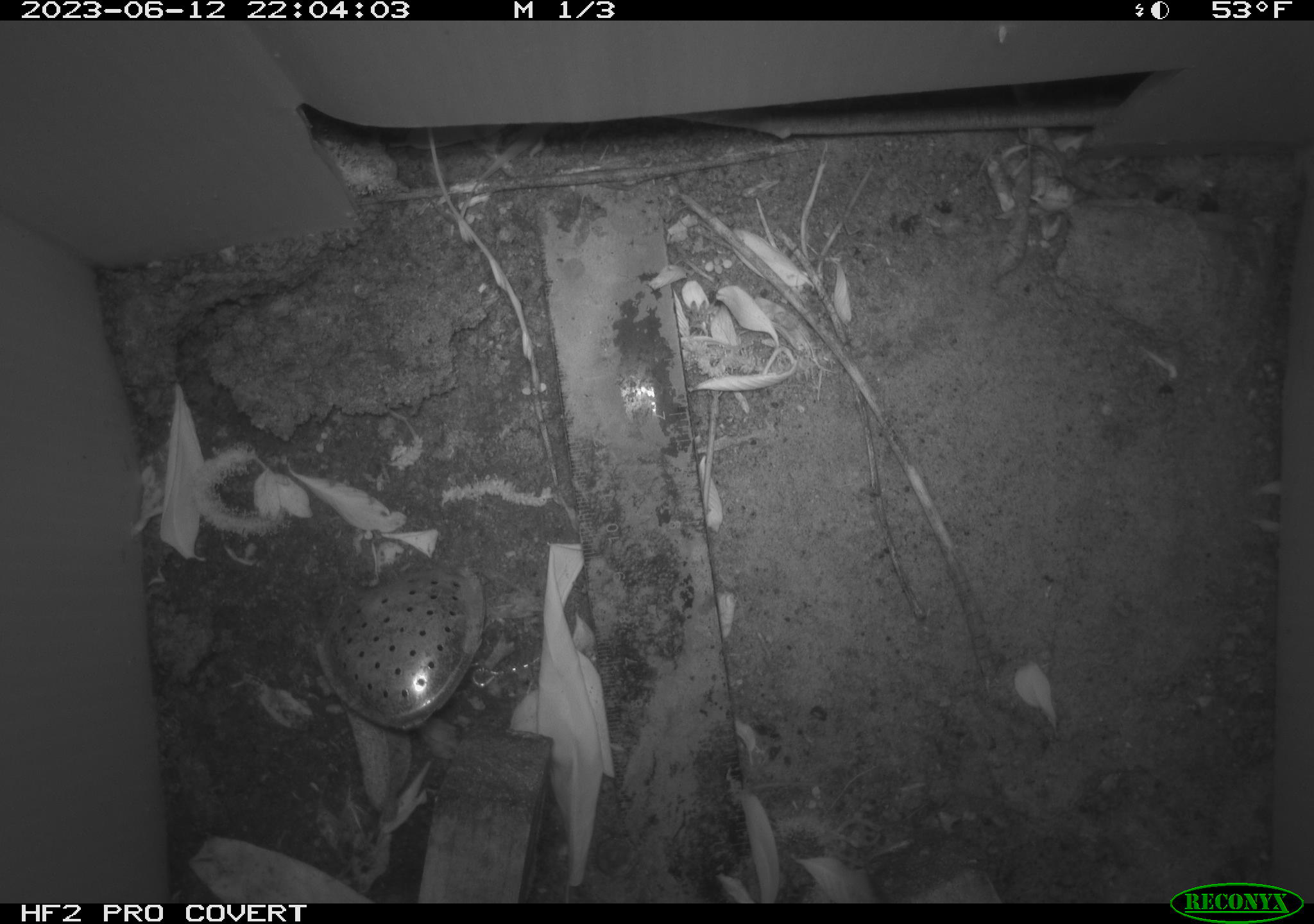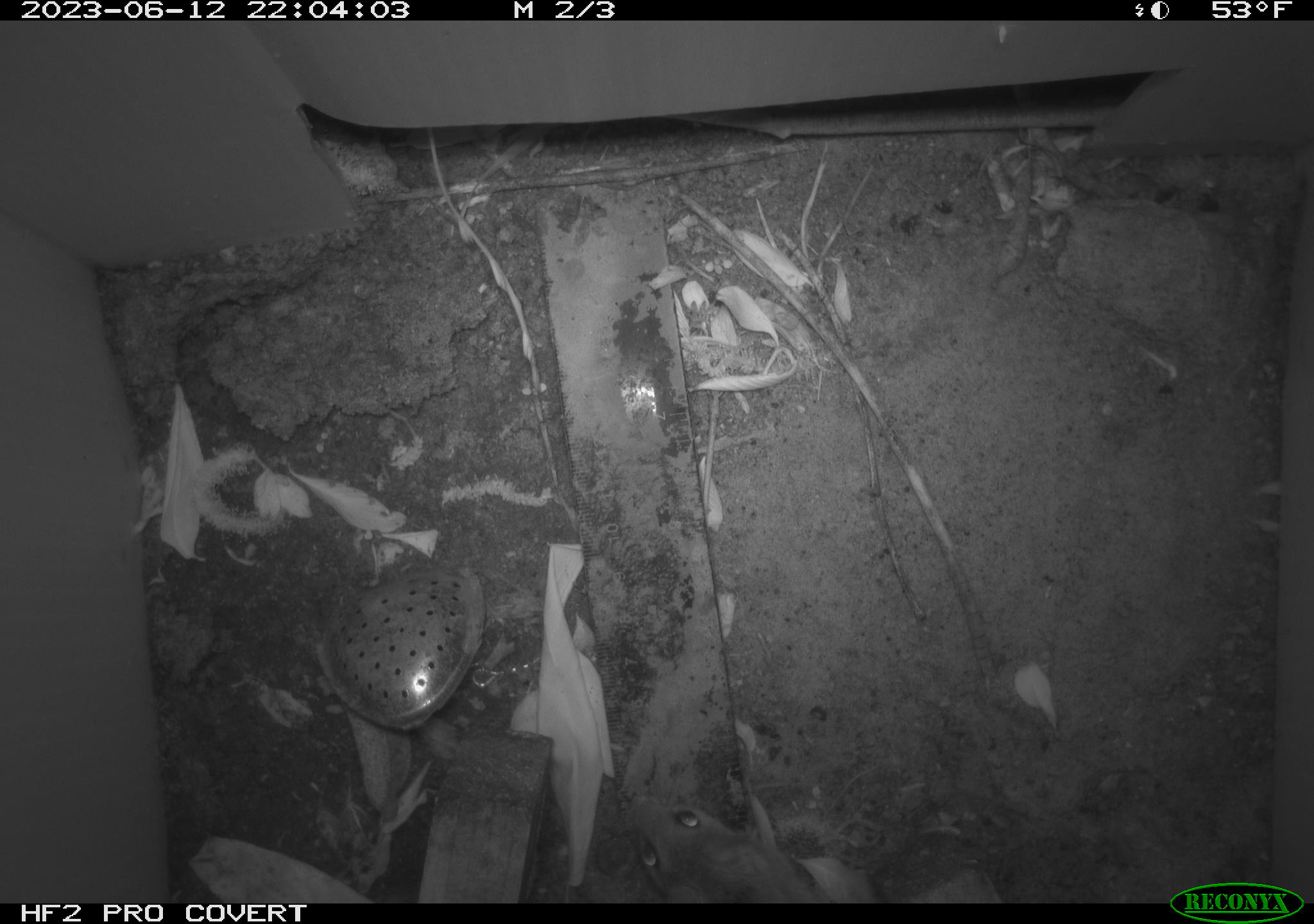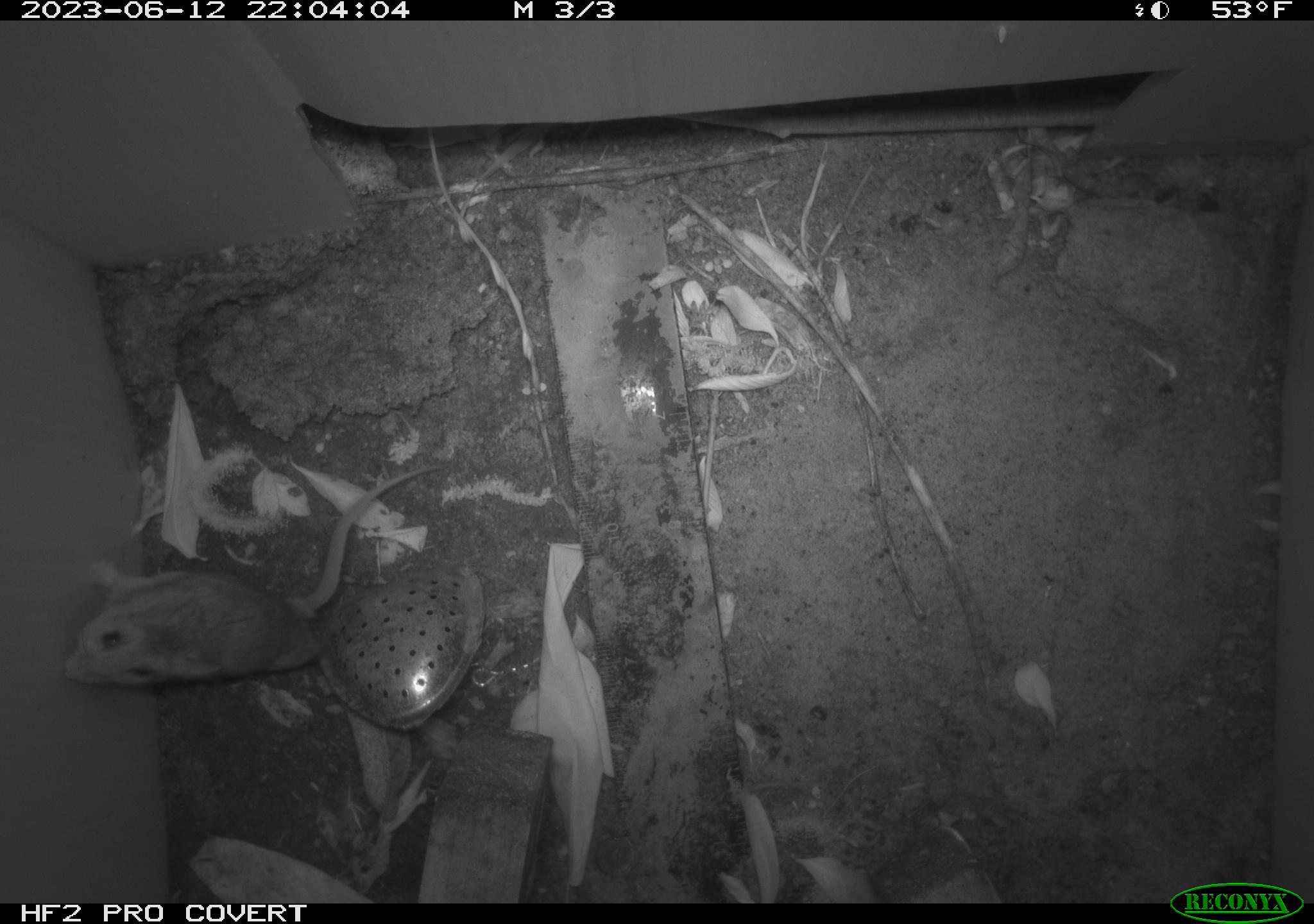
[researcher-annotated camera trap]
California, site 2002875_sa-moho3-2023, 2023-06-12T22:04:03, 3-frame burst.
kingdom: Animalia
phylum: Chordata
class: Mammalia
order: Rodentia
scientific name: Rodentia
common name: mouse species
Mouse species (Rodentia).